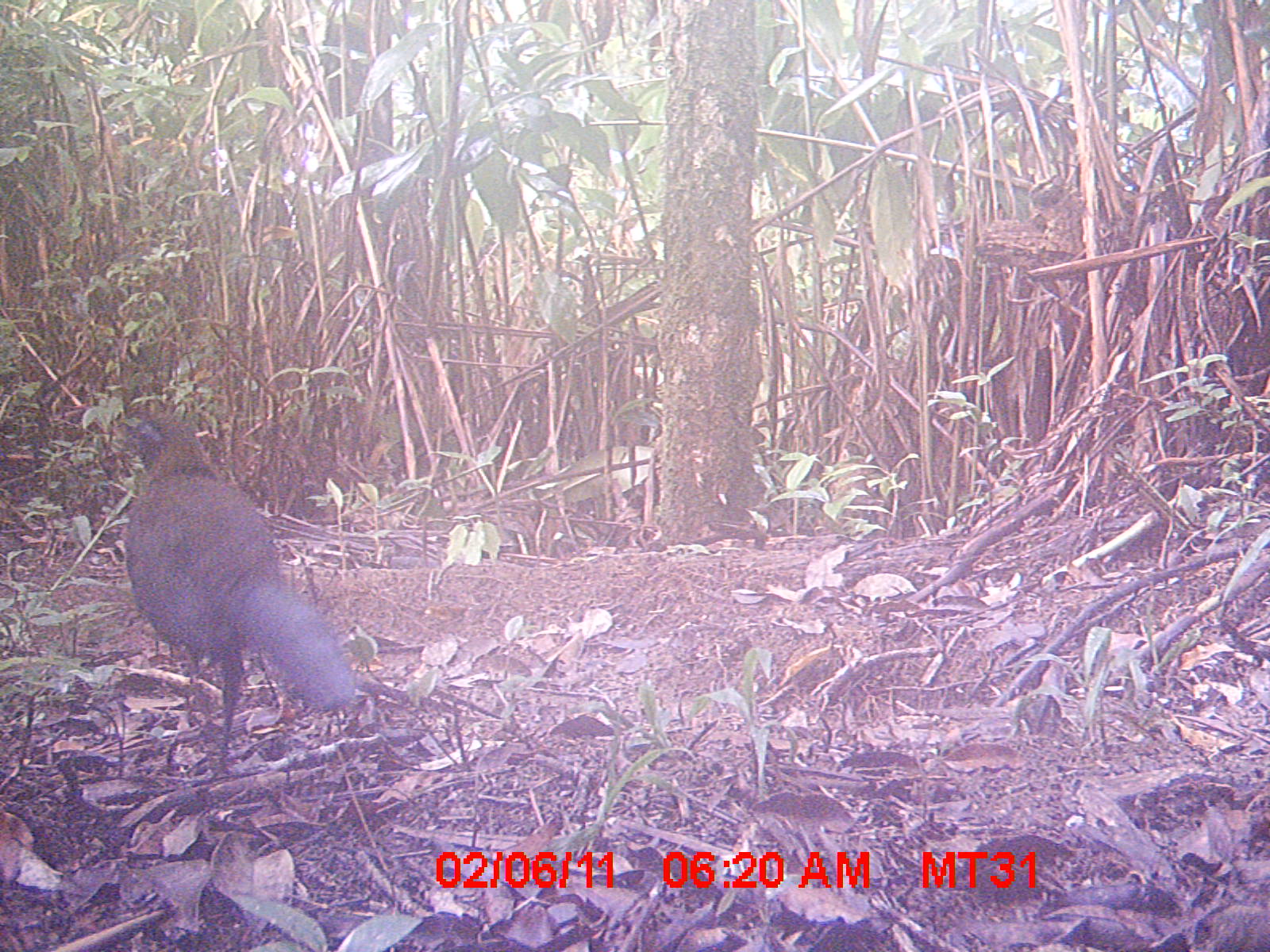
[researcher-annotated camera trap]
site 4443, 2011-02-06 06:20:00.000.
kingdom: Animalia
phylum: Chordata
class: Aves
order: Cuculiformes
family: Cuculidae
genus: Coua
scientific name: Coua serriana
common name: red-breasted coua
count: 2